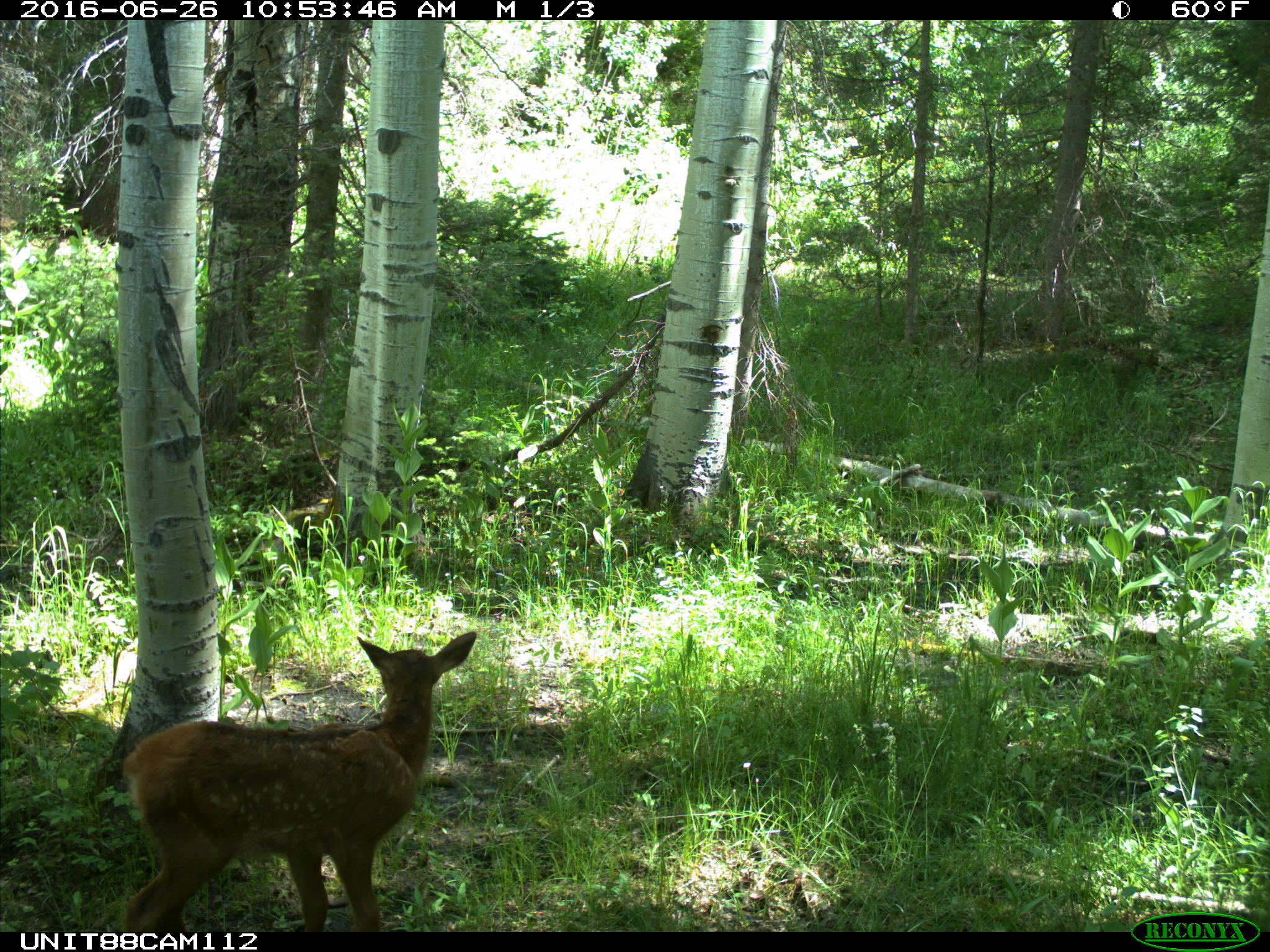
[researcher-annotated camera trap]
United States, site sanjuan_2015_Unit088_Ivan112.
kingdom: Animalia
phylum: Chordata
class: Mammalia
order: Artiodactyla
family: Cervidae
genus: Cervus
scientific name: Cervus elaphus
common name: red deer